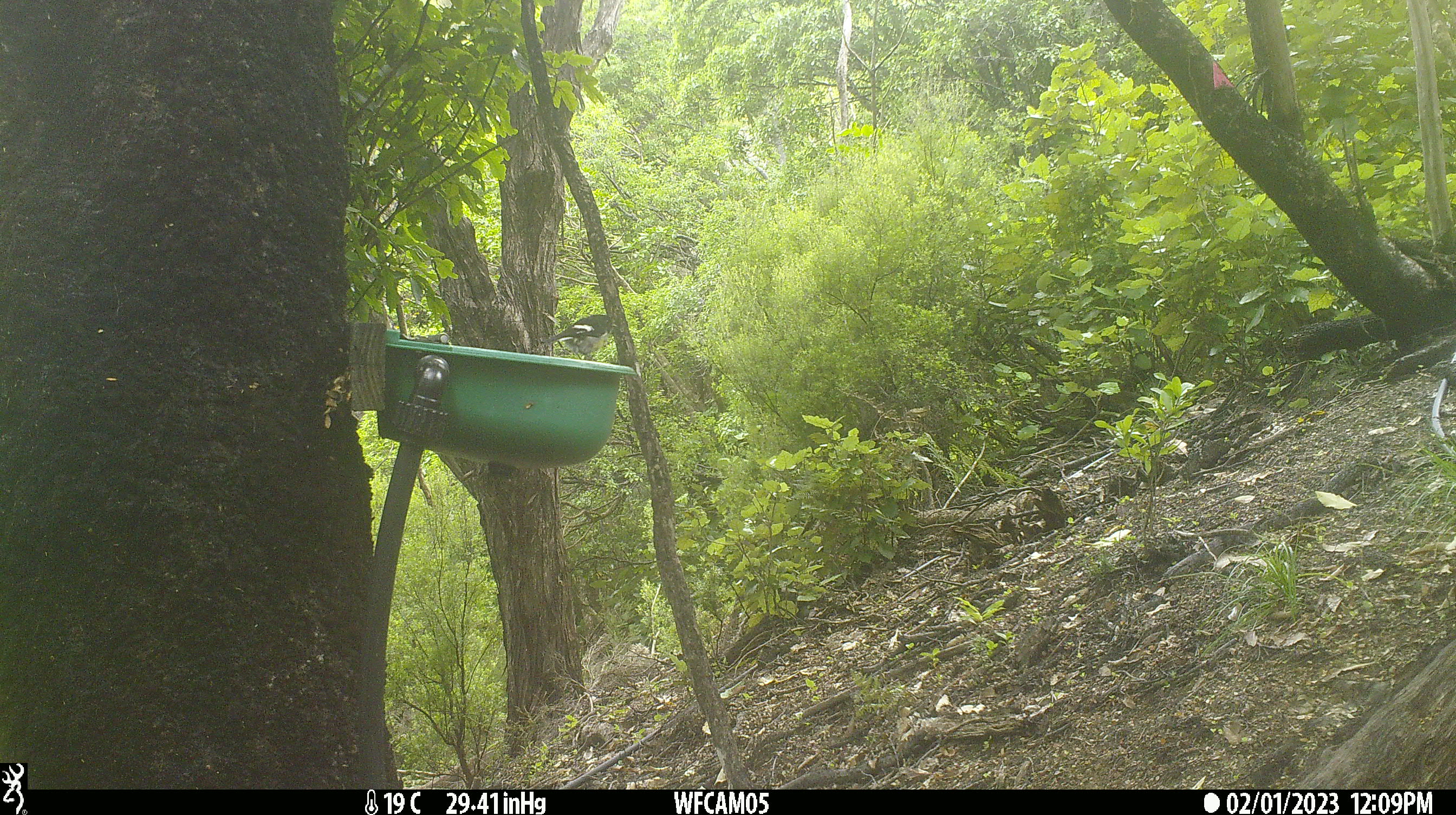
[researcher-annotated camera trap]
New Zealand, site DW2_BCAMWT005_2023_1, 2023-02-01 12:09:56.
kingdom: Animalia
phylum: Chordata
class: Aves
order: Passeriformes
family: Petroicidae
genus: Petroica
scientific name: Petroica macrocephala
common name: tomtit